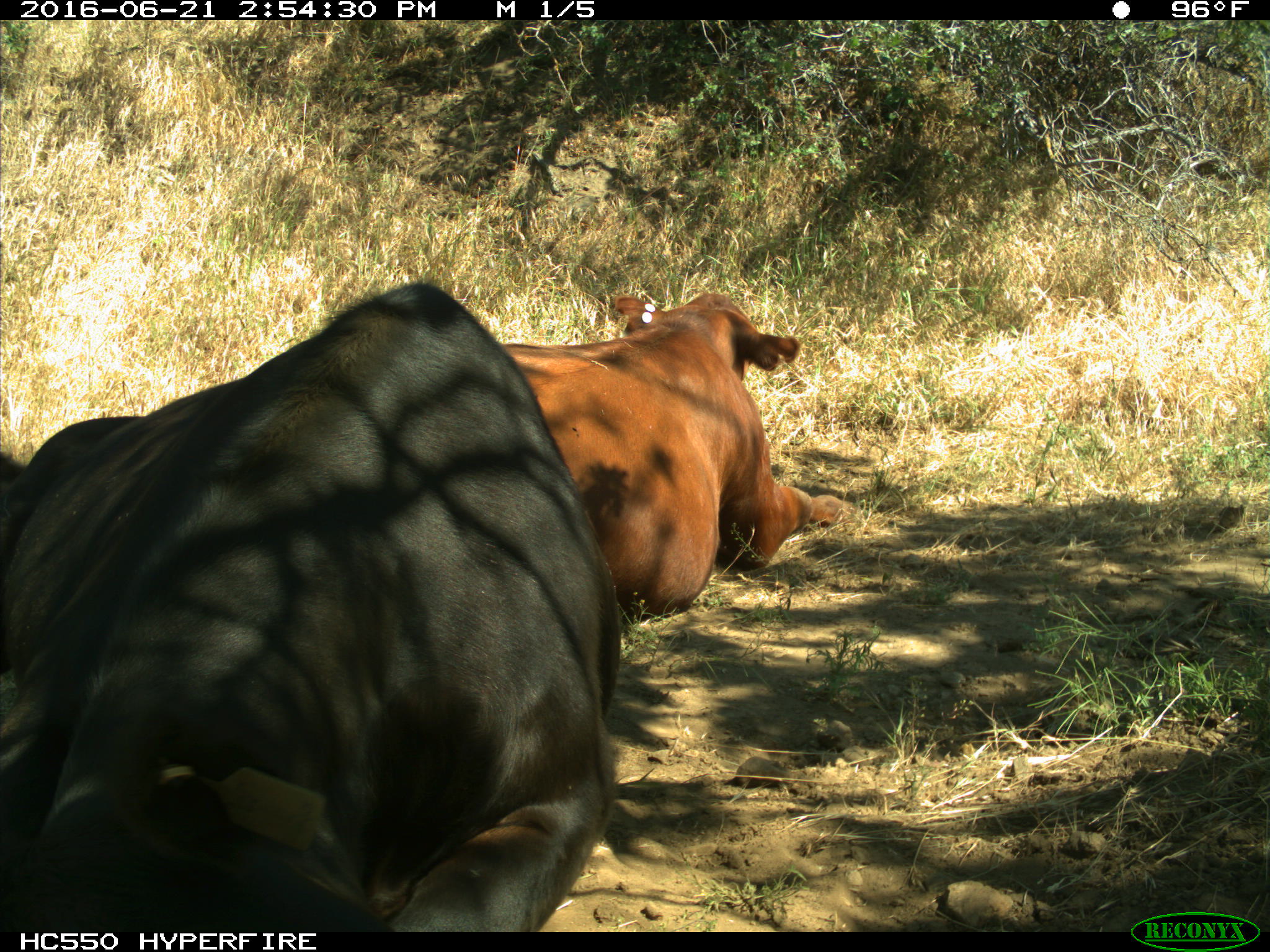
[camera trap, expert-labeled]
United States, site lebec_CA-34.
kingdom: Animalia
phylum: Chordata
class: Mammalia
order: Artiodactyla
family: Bovidae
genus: Bos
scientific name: Bos taurus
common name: domestic cow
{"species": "Bos taurus (domestic cow)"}